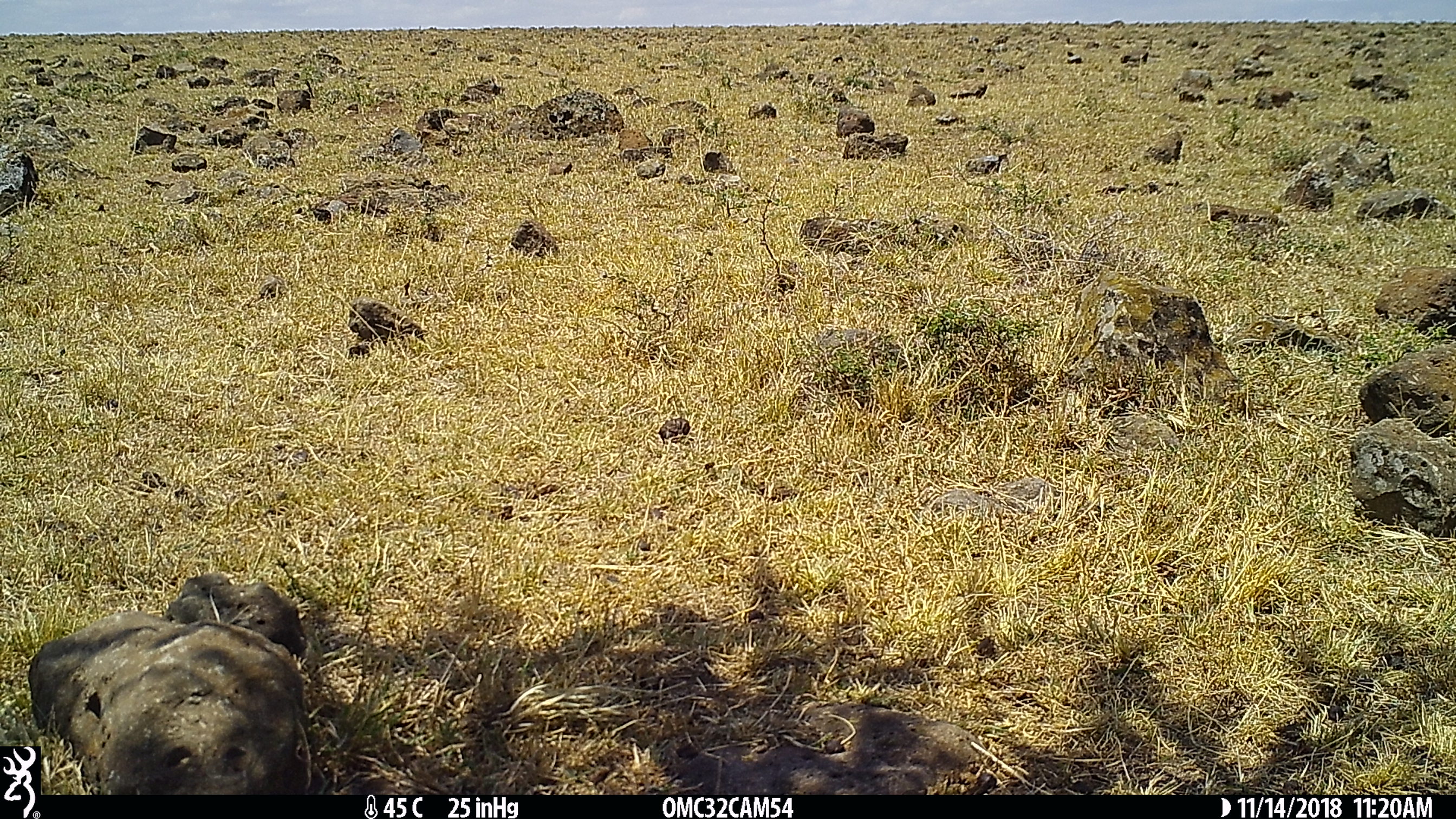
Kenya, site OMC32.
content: unidentified animal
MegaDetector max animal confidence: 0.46